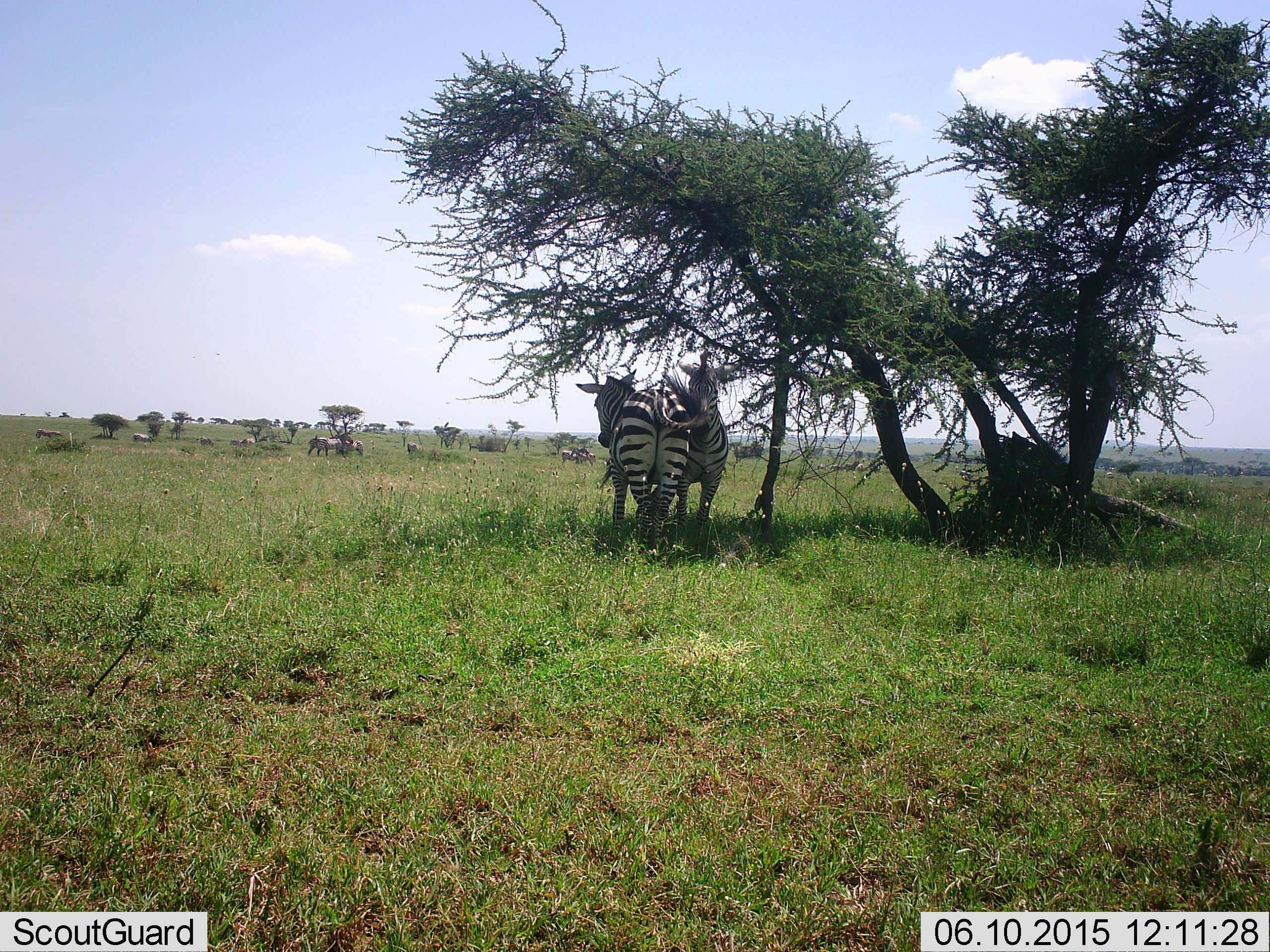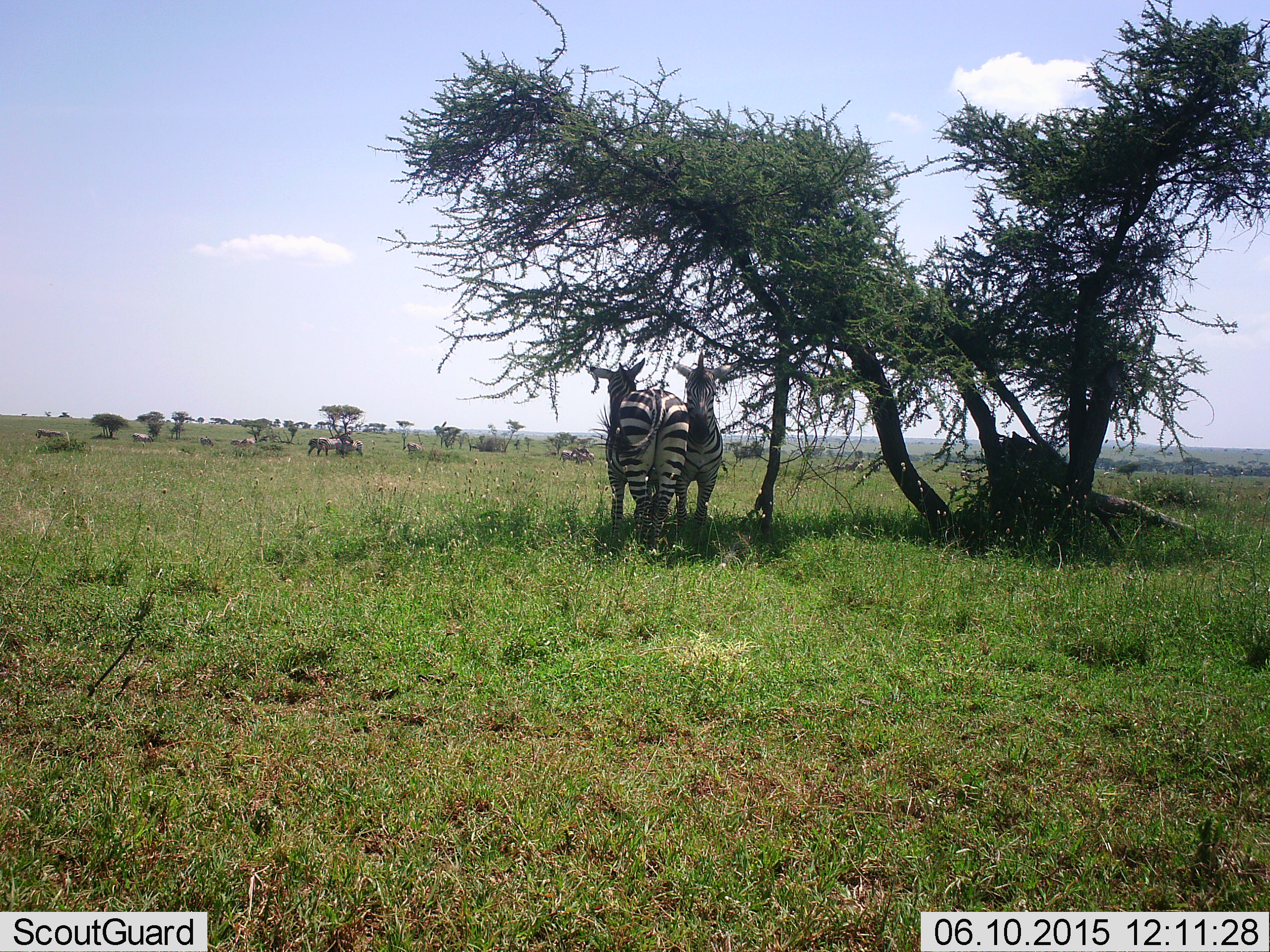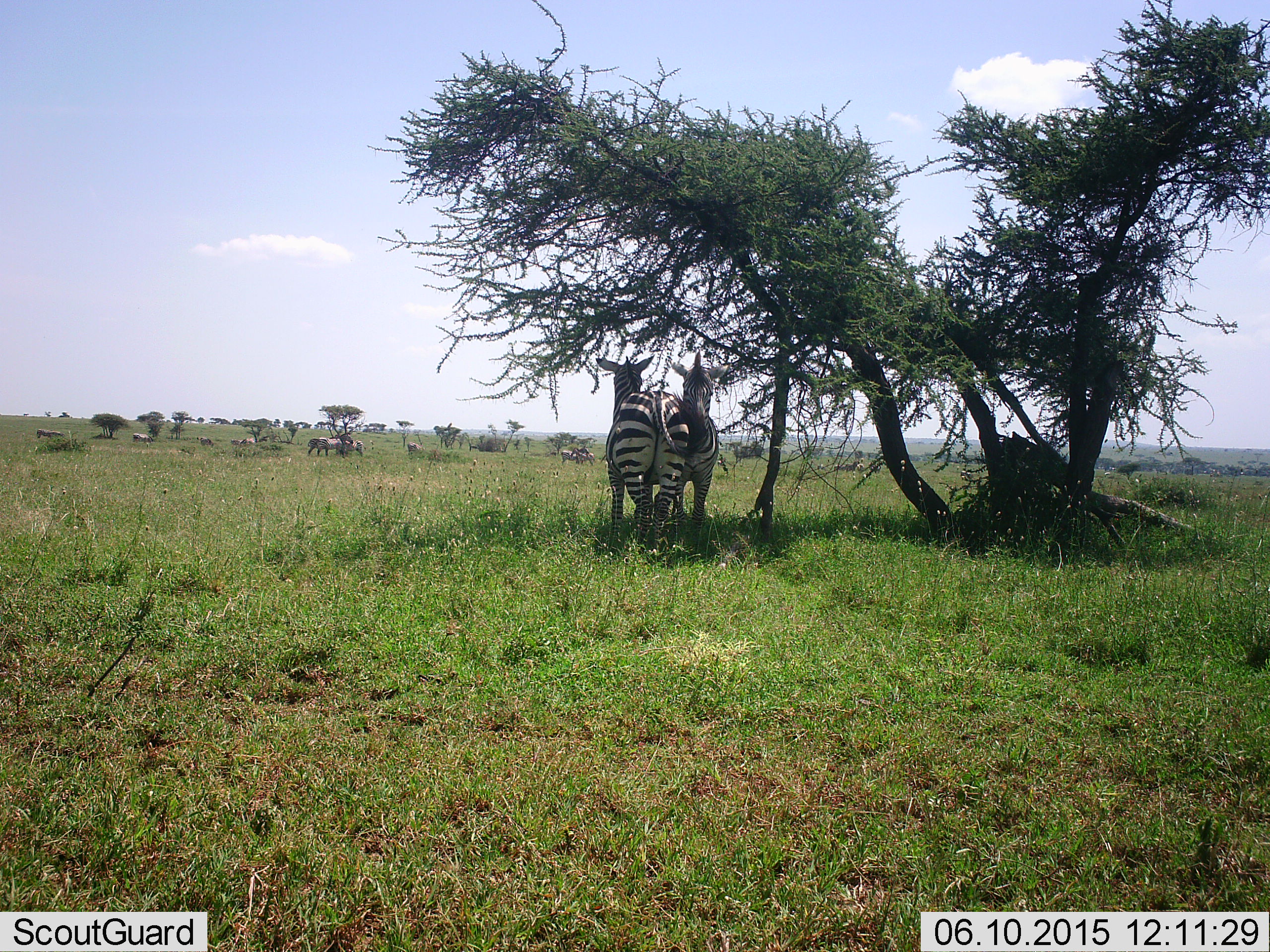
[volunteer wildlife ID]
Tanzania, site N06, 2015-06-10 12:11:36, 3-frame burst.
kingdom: Animalia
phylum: Chordata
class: Mammalia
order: Perissodactyla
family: Equidae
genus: Equus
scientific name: Equus quagga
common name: plains zebra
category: zebra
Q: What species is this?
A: Zebra (plains zebra) (Equus quagga).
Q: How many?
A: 10.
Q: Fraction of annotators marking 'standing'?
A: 70%.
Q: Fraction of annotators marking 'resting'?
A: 20%.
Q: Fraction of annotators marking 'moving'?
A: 10%.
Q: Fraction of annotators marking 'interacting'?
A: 10%.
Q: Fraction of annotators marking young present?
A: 0%.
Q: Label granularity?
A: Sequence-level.